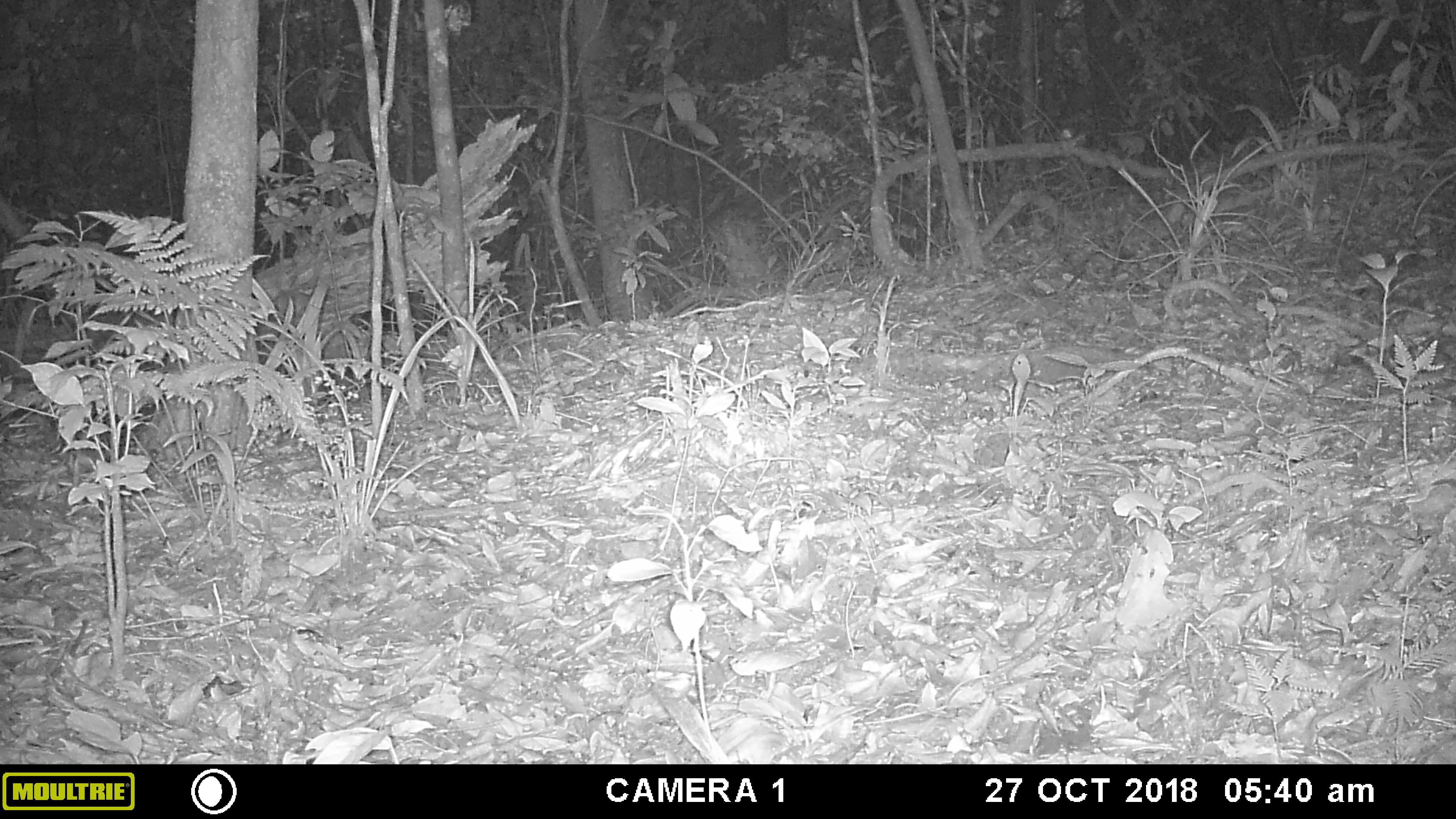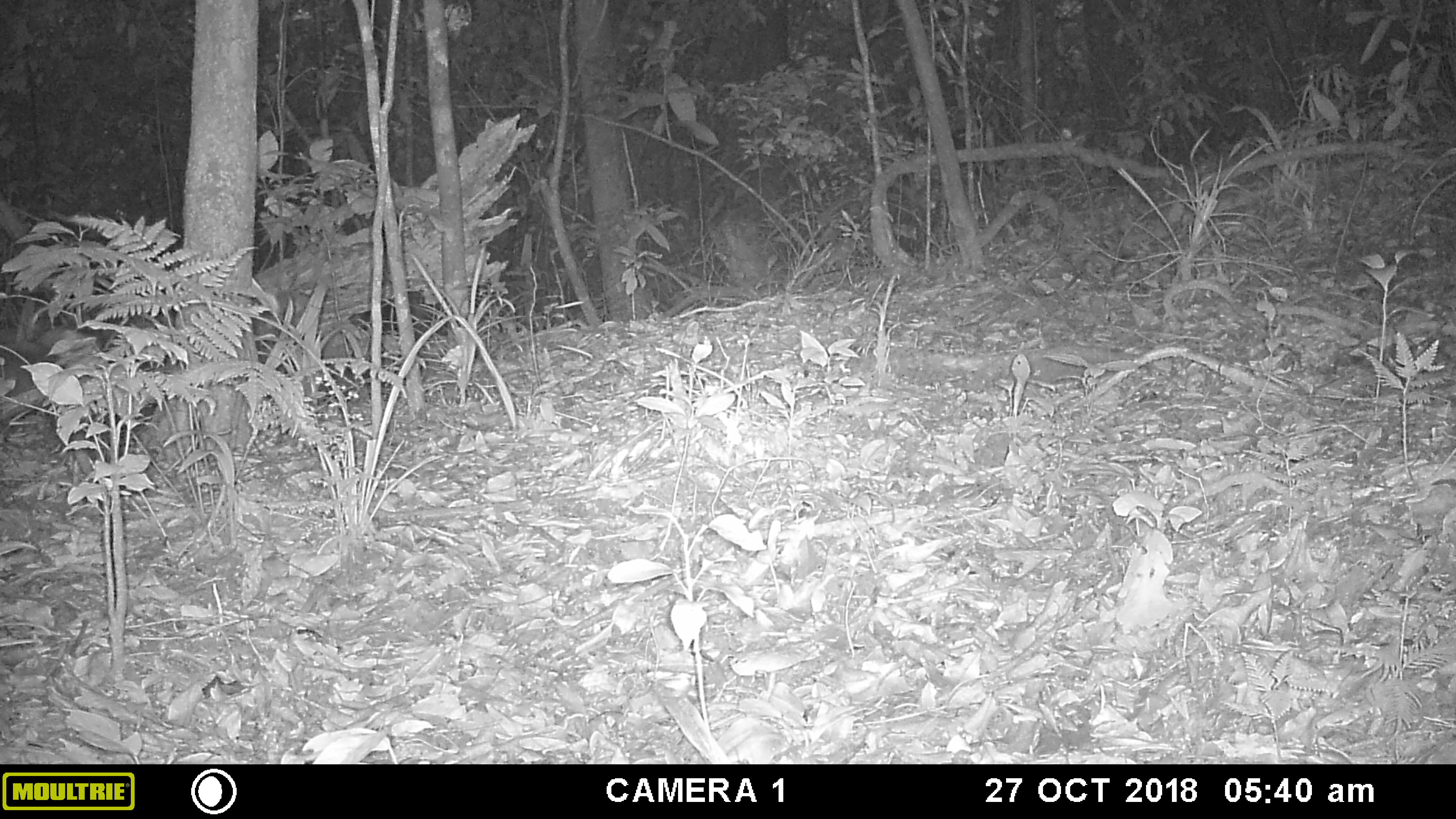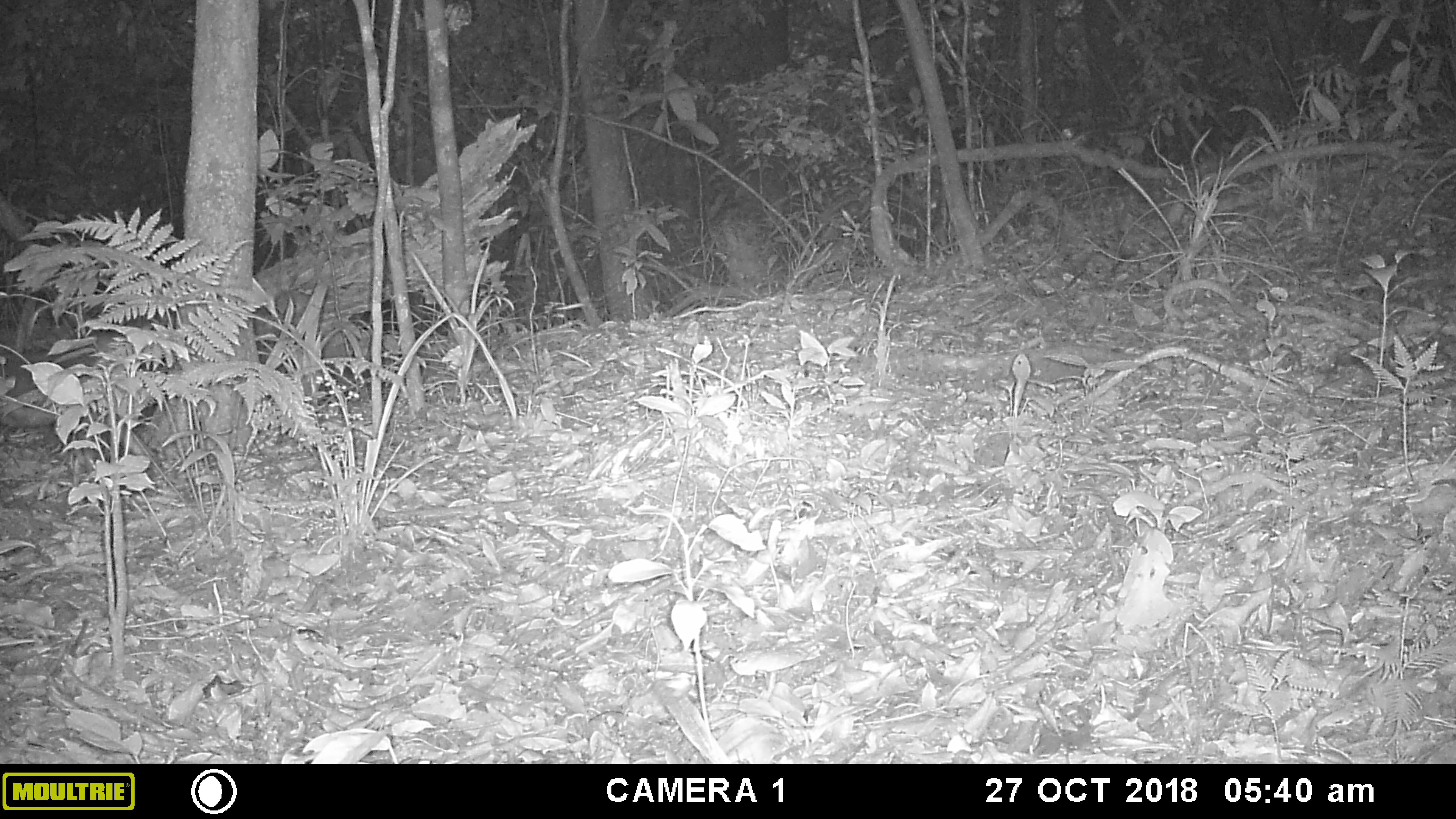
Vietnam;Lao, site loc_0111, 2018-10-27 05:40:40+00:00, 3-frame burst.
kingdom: Animalia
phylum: Chordata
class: Mammalia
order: Primates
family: Cercopithecidae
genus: Macaca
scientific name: Macaca nemestrina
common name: pig-tailed macaque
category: pig tailed macaque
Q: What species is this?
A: Pig tailed macaque (pig-tailed macaque) (Macaca nemestrina).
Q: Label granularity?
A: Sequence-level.